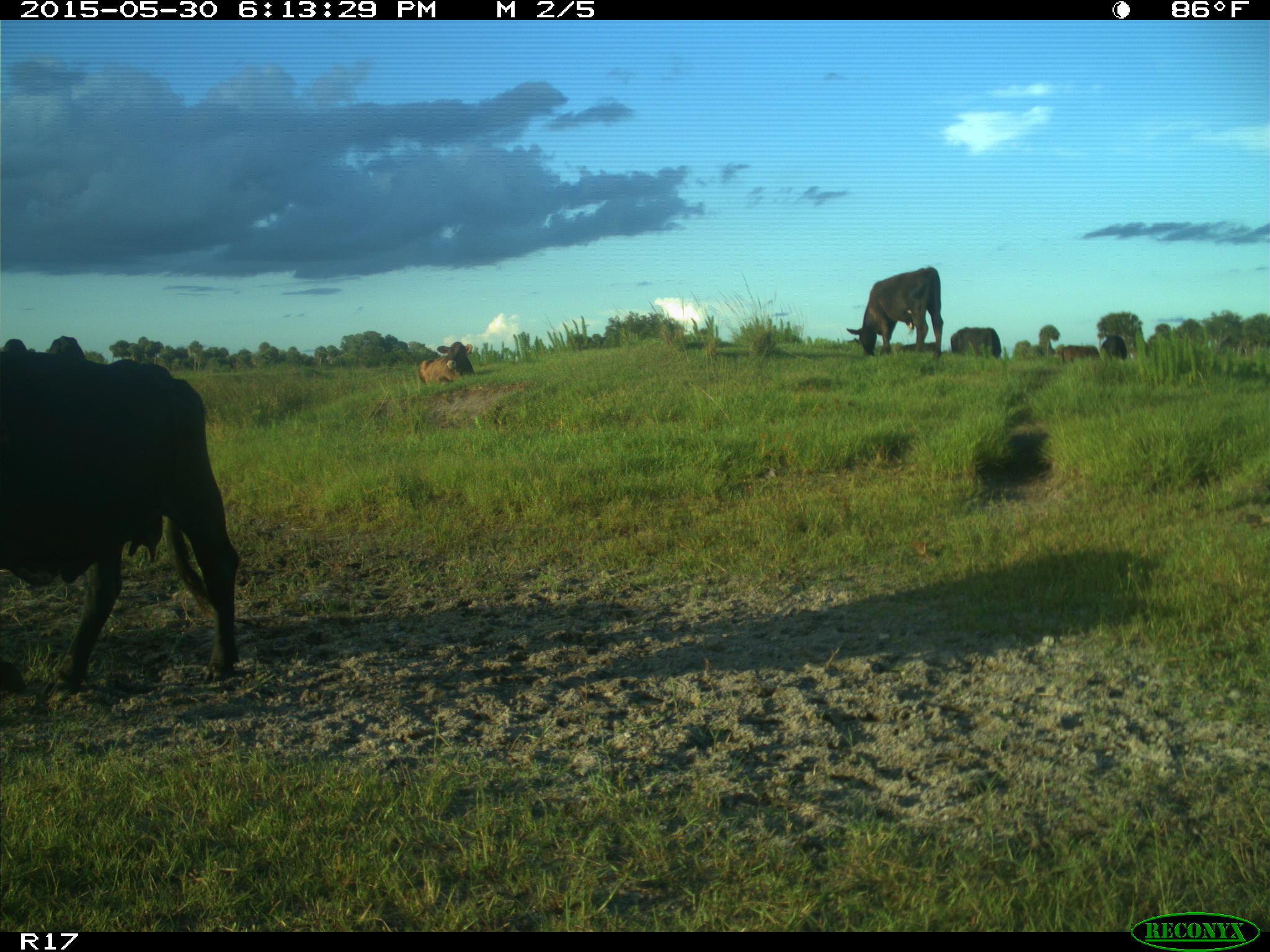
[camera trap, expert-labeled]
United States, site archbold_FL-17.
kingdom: Animalia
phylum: Chordata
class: Mammalia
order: Artiodactyla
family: Bovidae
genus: Bos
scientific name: Bos taurus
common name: domestic cow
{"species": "Bos taurus (domestic cow)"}